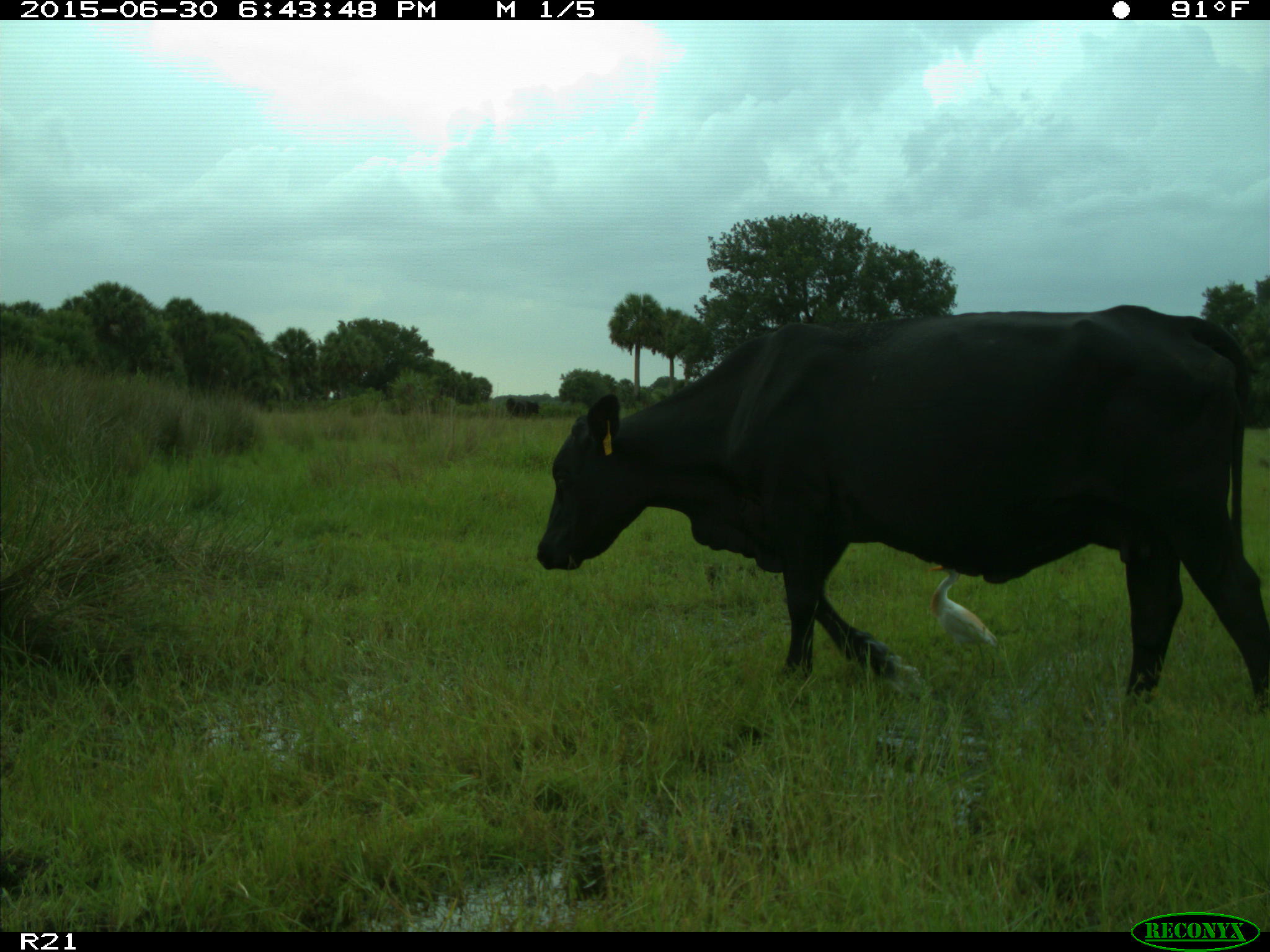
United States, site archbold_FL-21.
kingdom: Animalia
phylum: Chordata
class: Mammalia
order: Artiodactyla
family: Bovidae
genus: Bos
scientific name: Bos taurus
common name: domestic cow